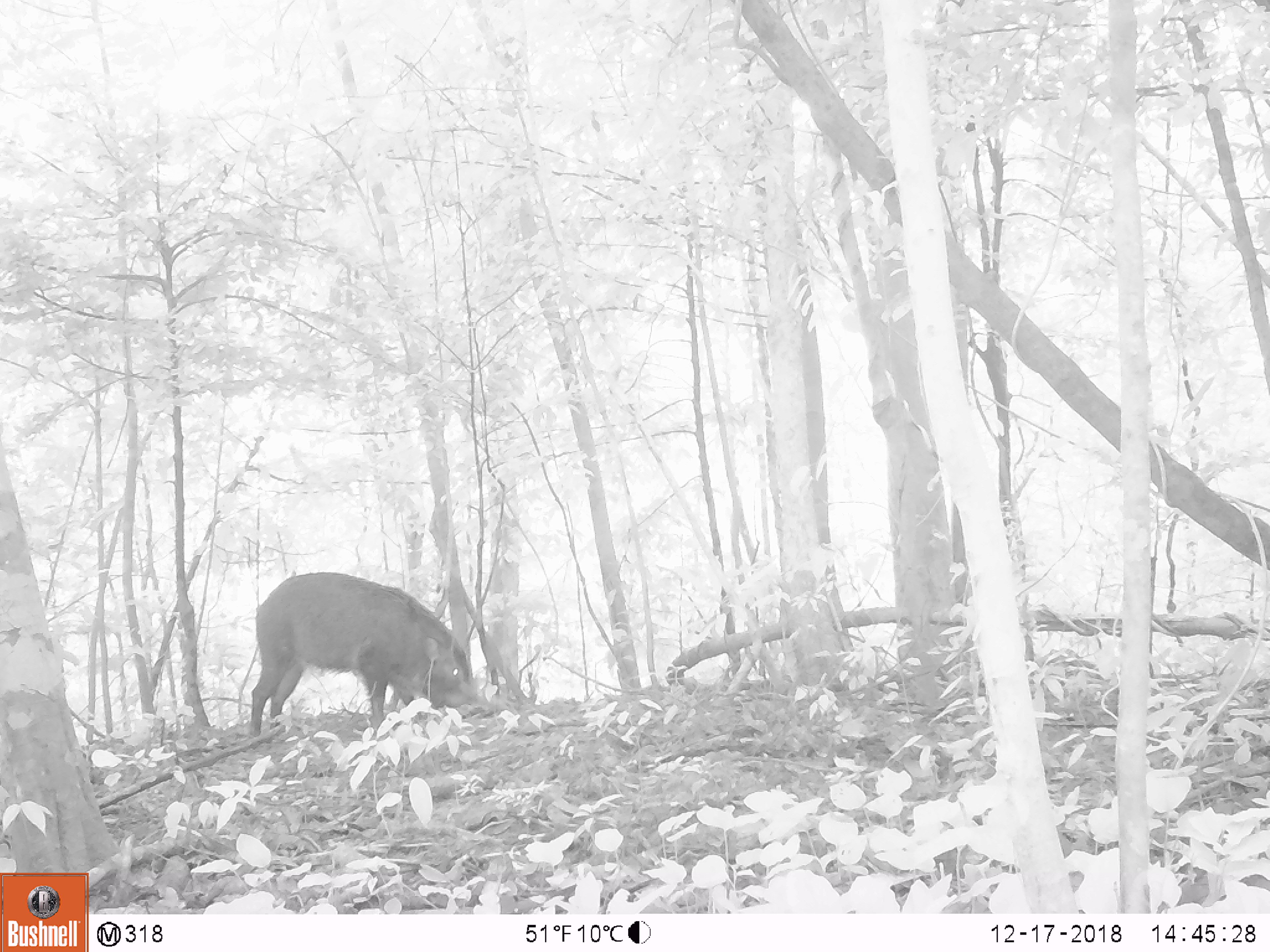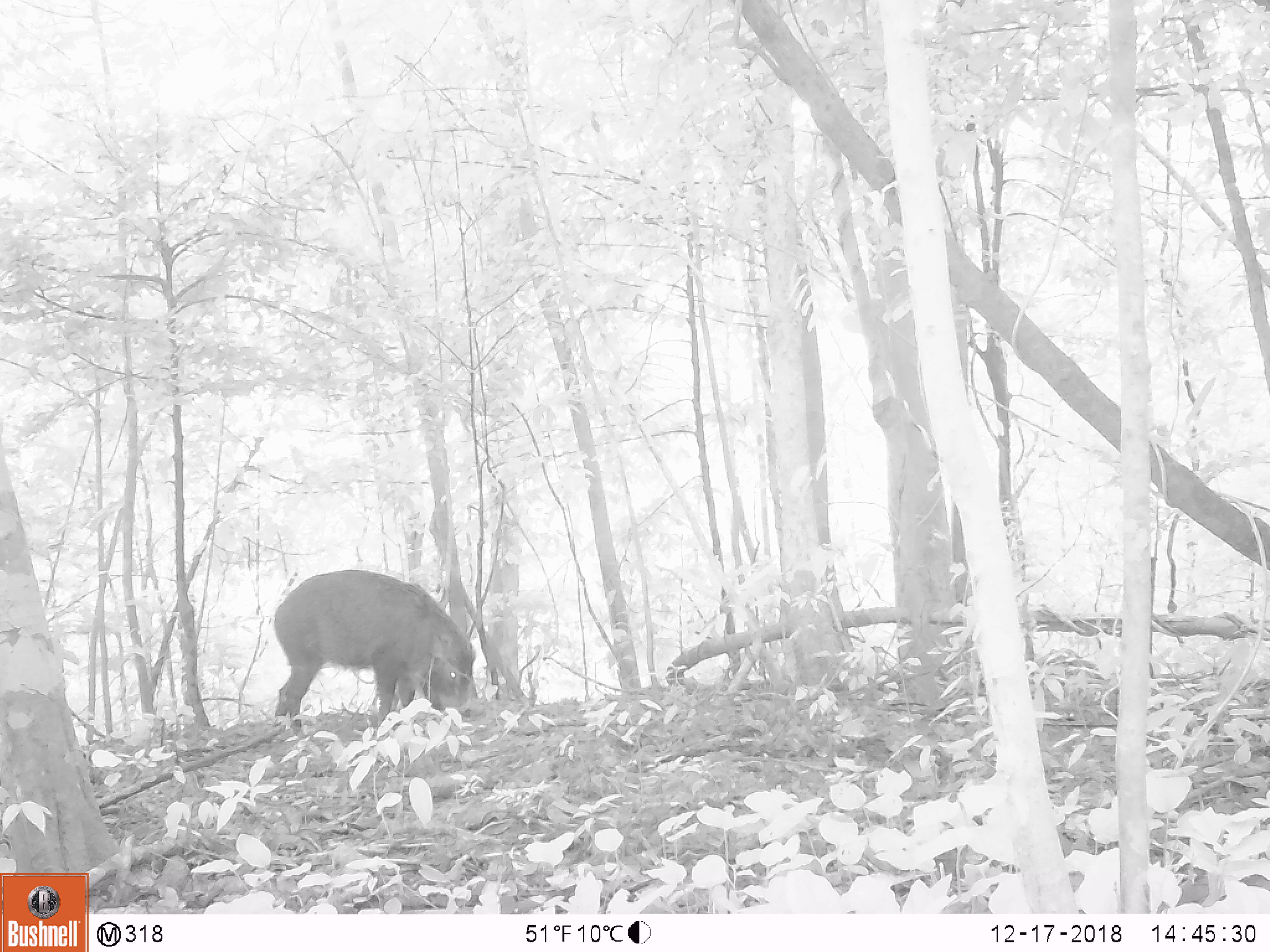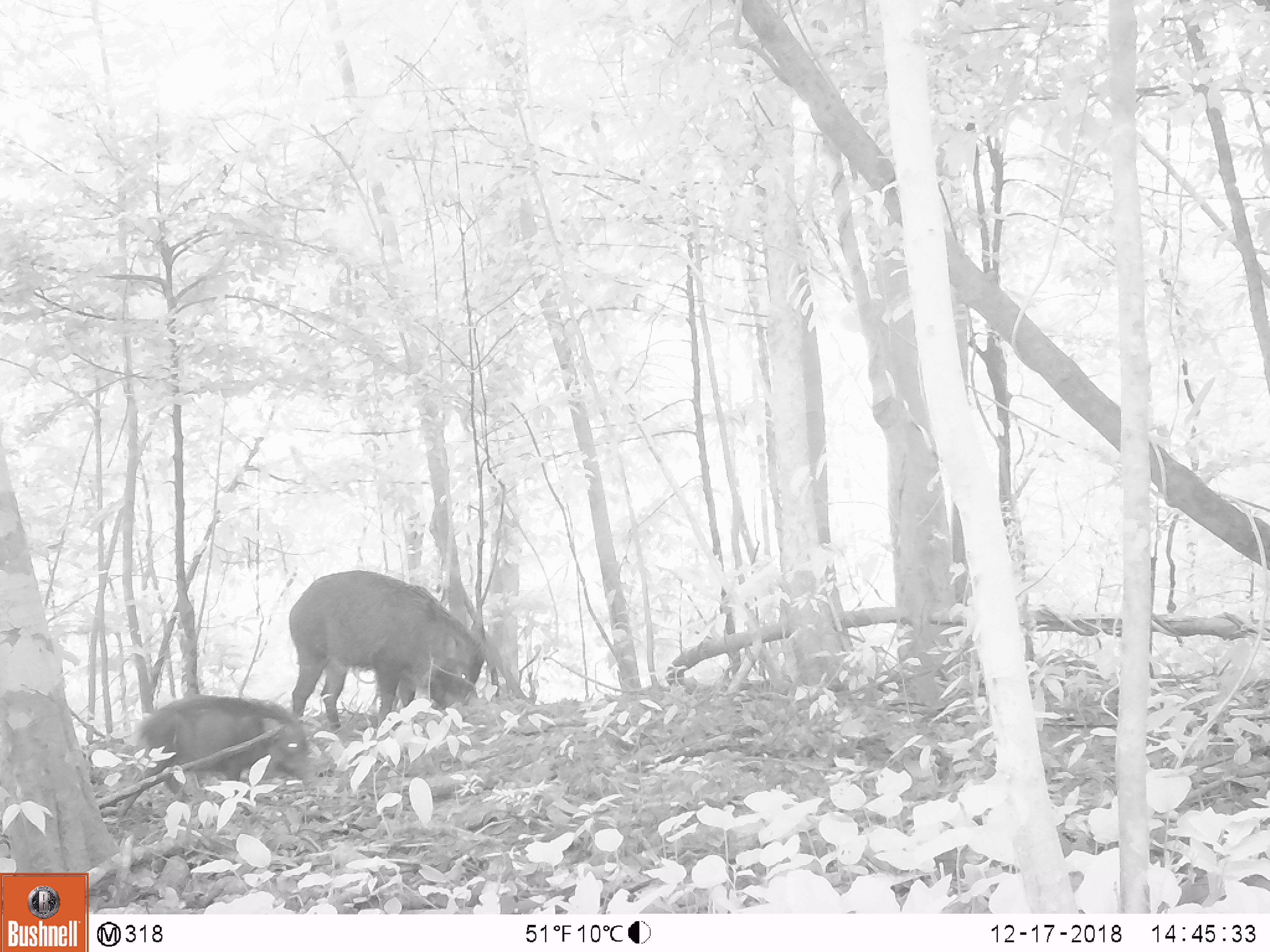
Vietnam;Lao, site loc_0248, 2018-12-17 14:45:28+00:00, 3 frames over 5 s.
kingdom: Animalia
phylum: Chordata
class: Mammalia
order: Artiodactyla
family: Suidae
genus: Sus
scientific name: Sus scrofa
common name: eurasian wild pig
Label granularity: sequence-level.